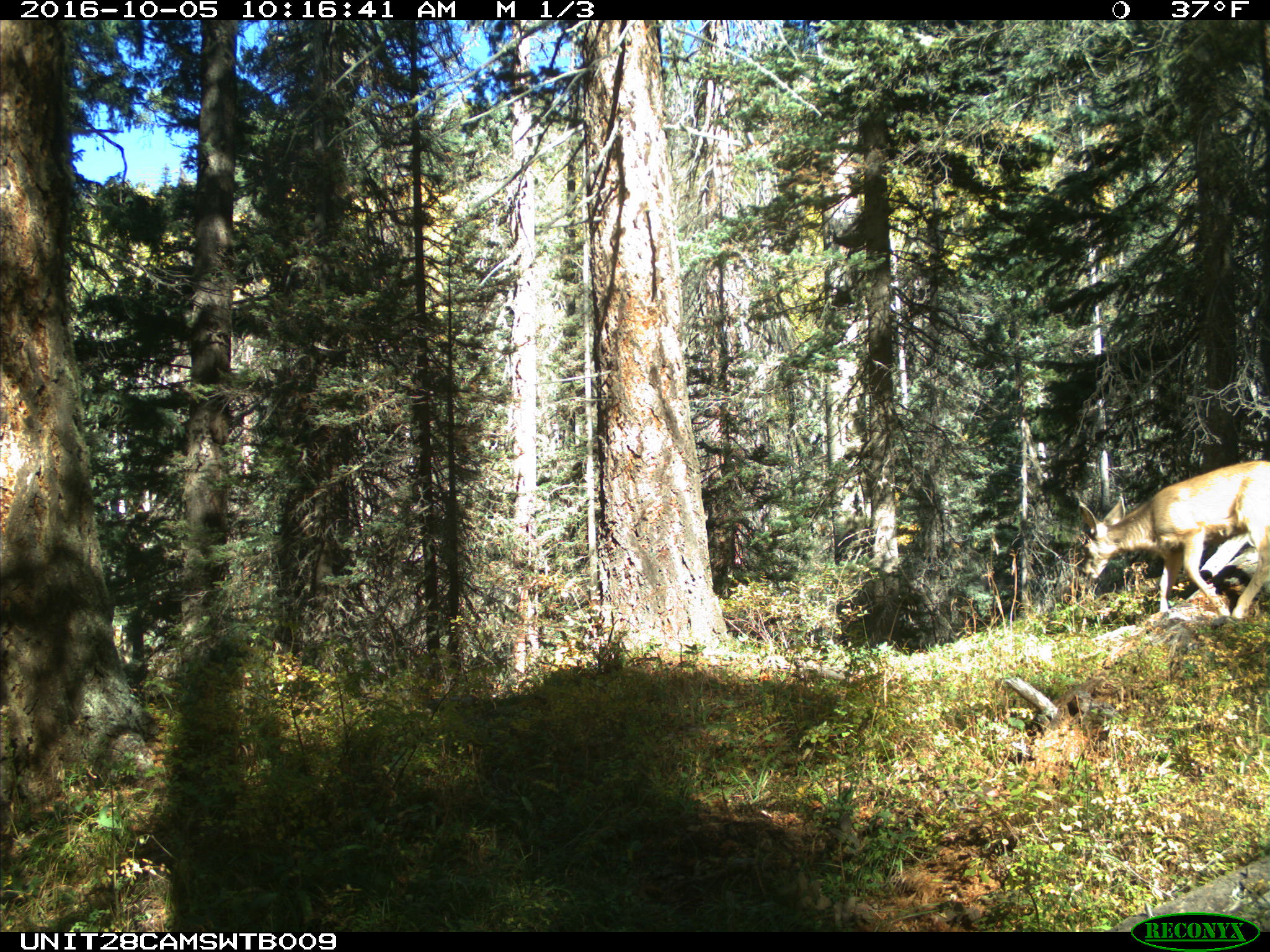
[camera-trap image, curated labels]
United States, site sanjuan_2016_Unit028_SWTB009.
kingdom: Animalia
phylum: Chordata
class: Mammalia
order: Artiodactyla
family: Cervidae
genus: Odocoileus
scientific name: Odocoileus hemionus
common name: mule deer